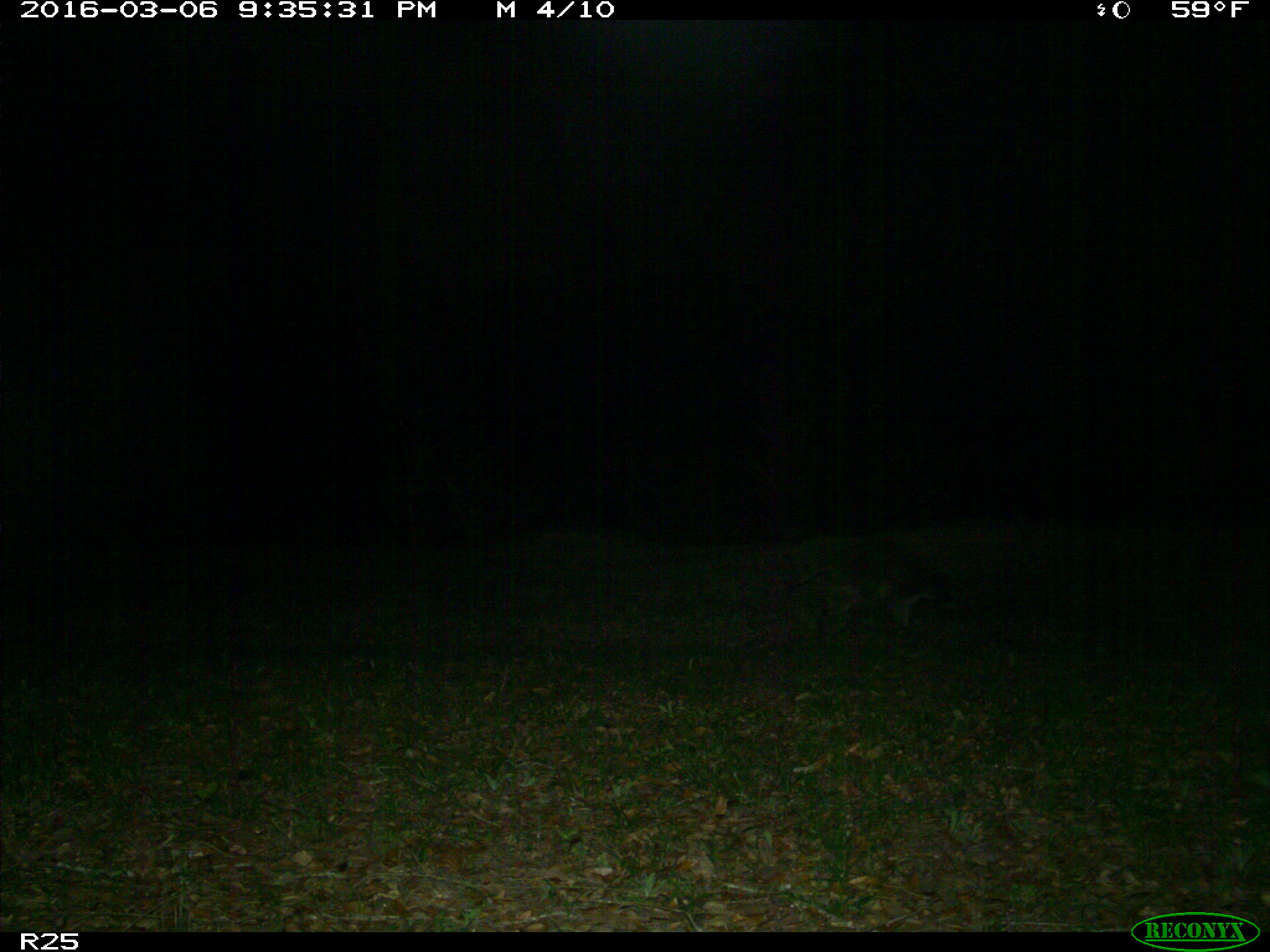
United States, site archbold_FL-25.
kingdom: Animalia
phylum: Chordata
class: Mammalia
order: Carnivora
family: Procyonidae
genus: Procyon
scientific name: Procyon lotor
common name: common raccoon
Procyon lotor (common raccoon).